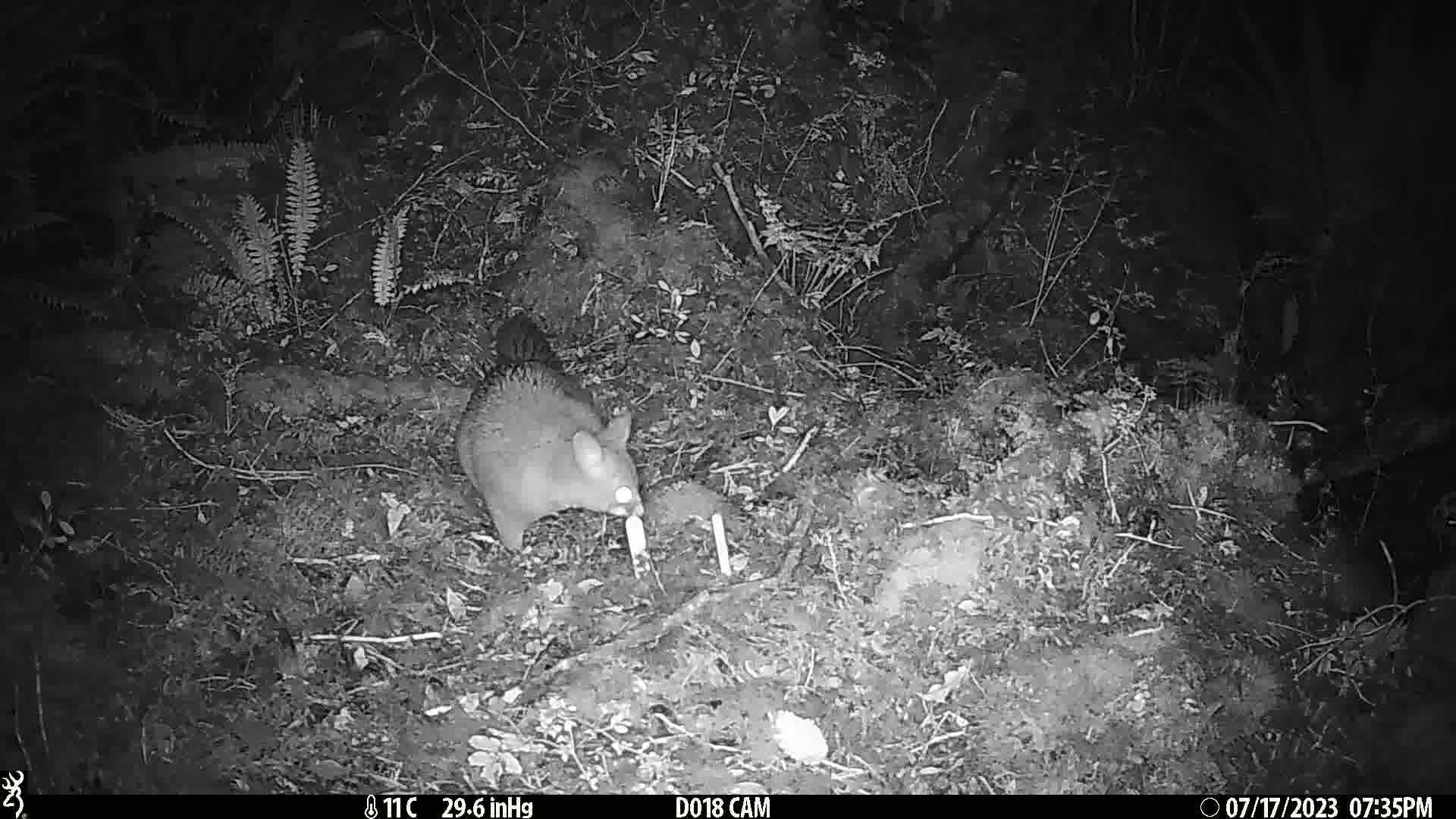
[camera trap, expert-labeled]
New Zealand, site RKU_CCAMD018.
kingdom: Animalia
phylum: Chordata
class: Mammalia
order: Diprotodontia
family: Phalangeridae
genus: Trichosurus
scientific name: Trichosurus vulpecula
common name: common brushtail possum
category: possum